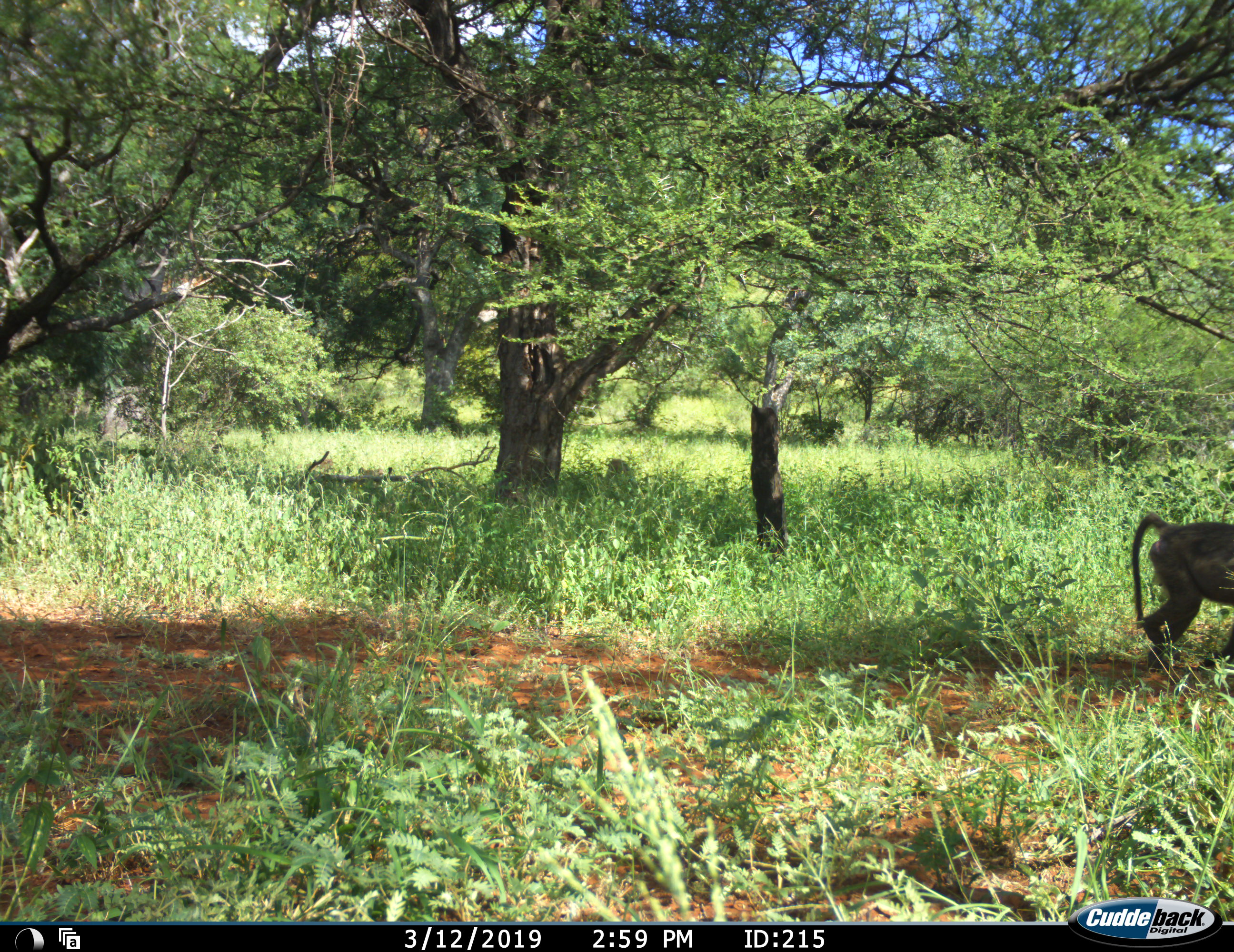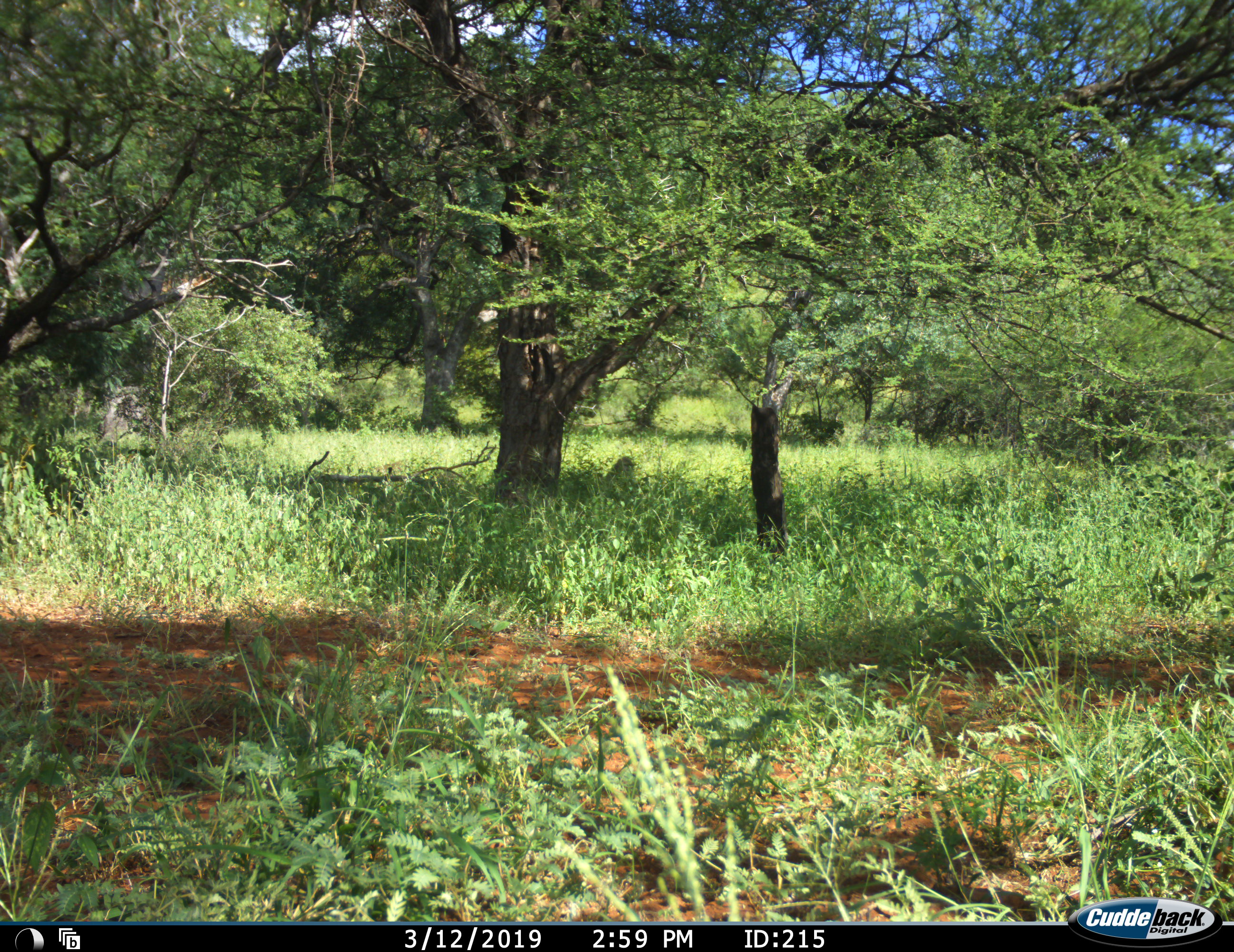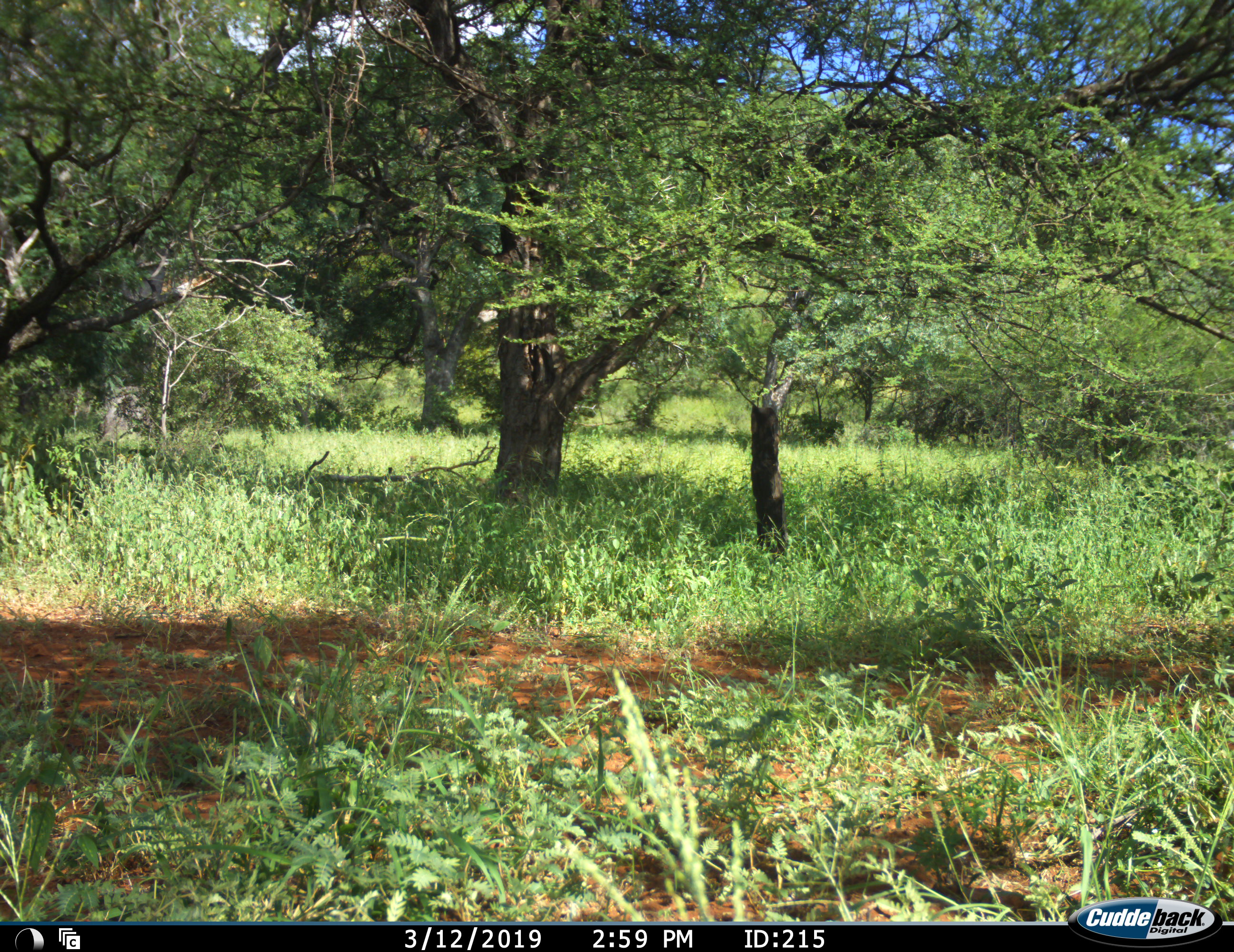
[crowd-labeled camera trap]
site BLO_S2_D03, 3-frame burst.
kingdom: Animalia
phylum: Chordata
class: Mammalia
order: Primates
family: Cercopithecidae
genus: Papio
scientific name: Papio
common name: baboon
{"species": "baboon (Papio)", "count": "2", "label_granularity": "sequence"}